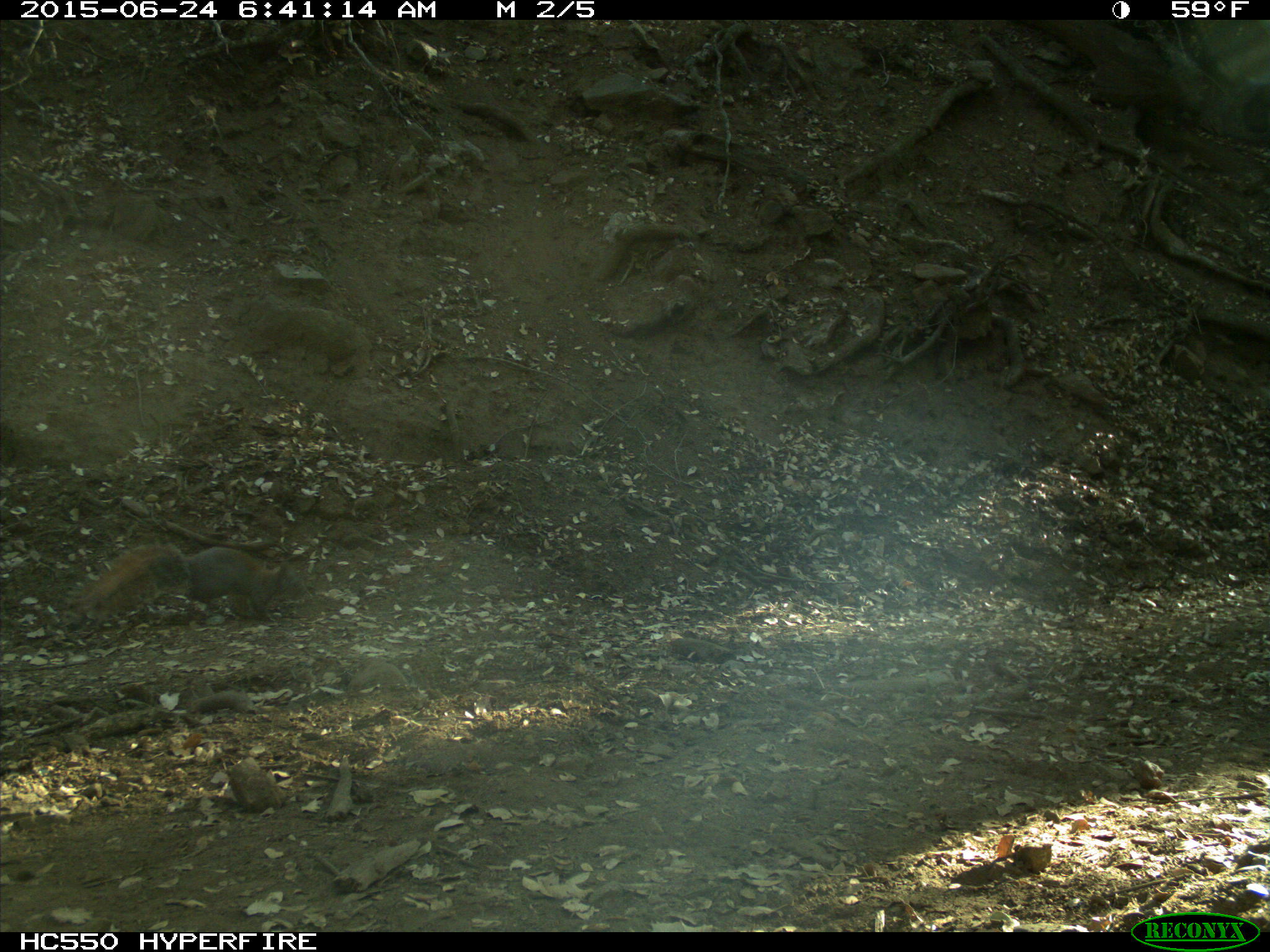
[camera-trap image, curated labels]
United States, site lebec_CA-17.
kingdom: Animalia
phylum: Chordata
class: Mammalia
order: Rodentia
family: Sciuridae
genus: Sciurus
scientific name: Sciurus carolinensis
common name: eastern gray squirrel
Sciurus carolinensis (eastern gray squirrel).